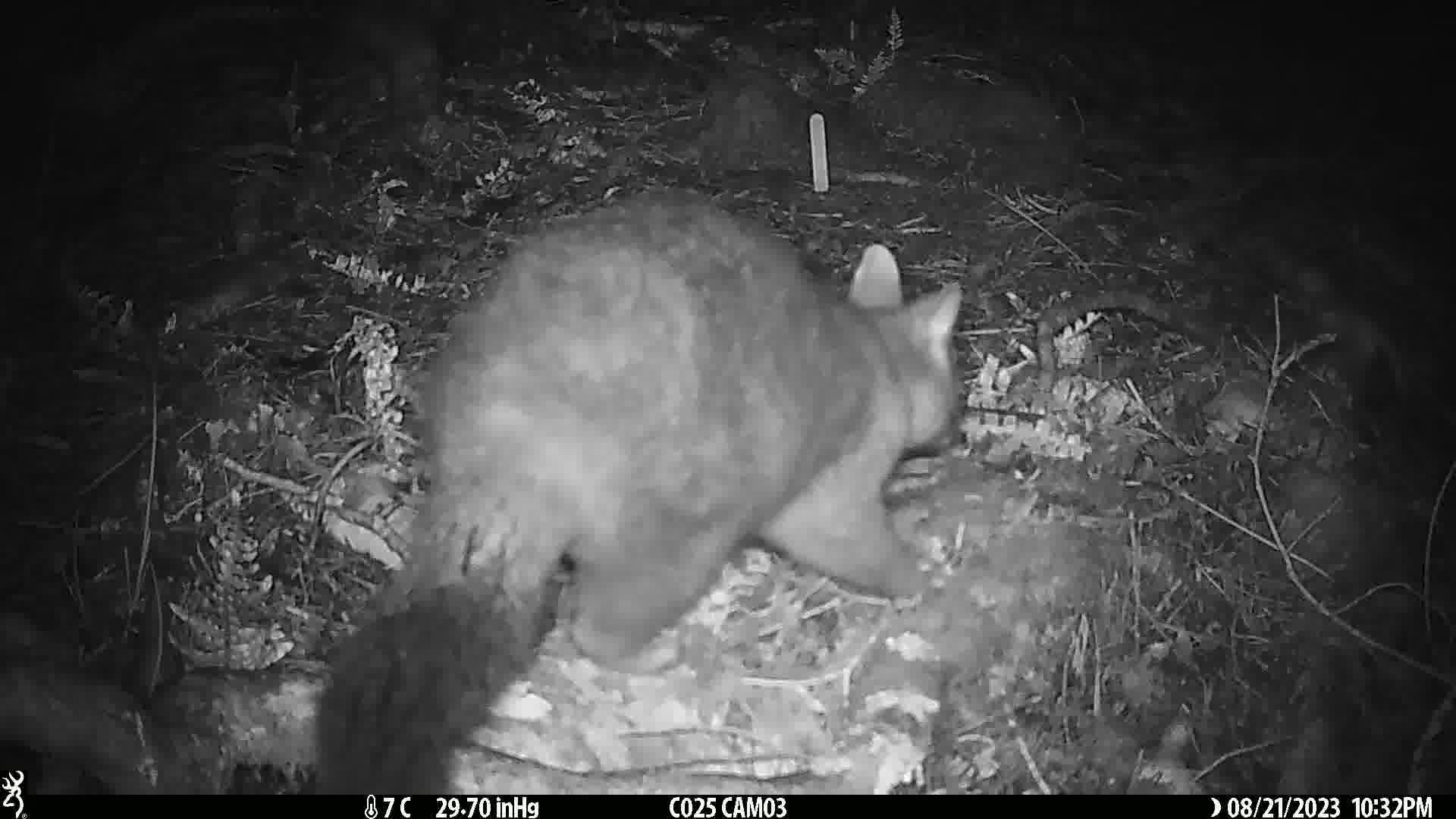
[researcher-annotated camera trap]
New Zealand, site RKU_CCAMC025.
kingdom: Animalia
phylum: Chordata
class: Mammalia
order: Diprotodontia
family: Phalangeridae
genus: Trichosurus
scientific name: Trichosurus vulpecula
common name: common brushtail possum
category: possum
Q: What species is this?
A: Possum (common brushtail possum) (Trichosurus vulpecula).